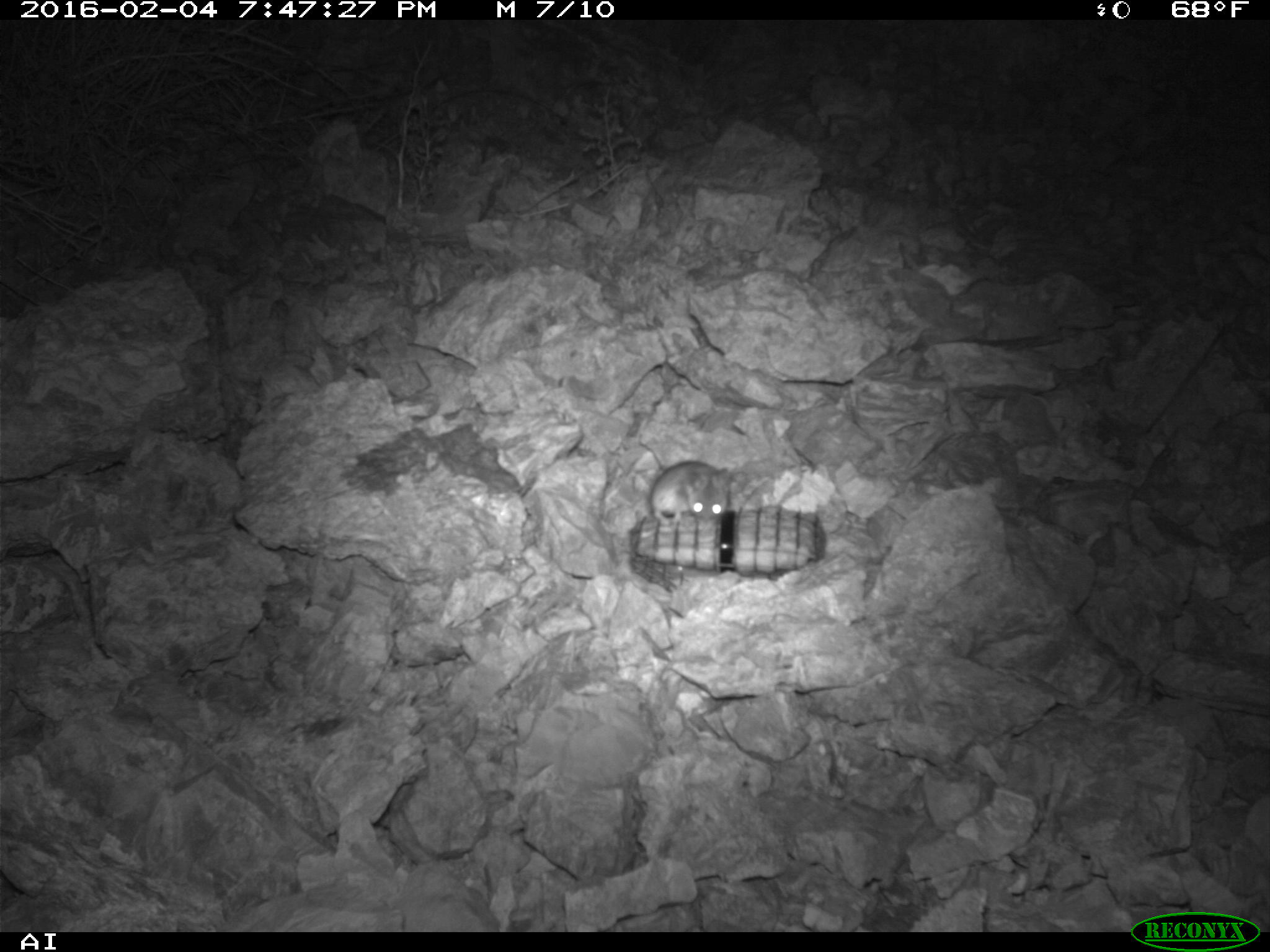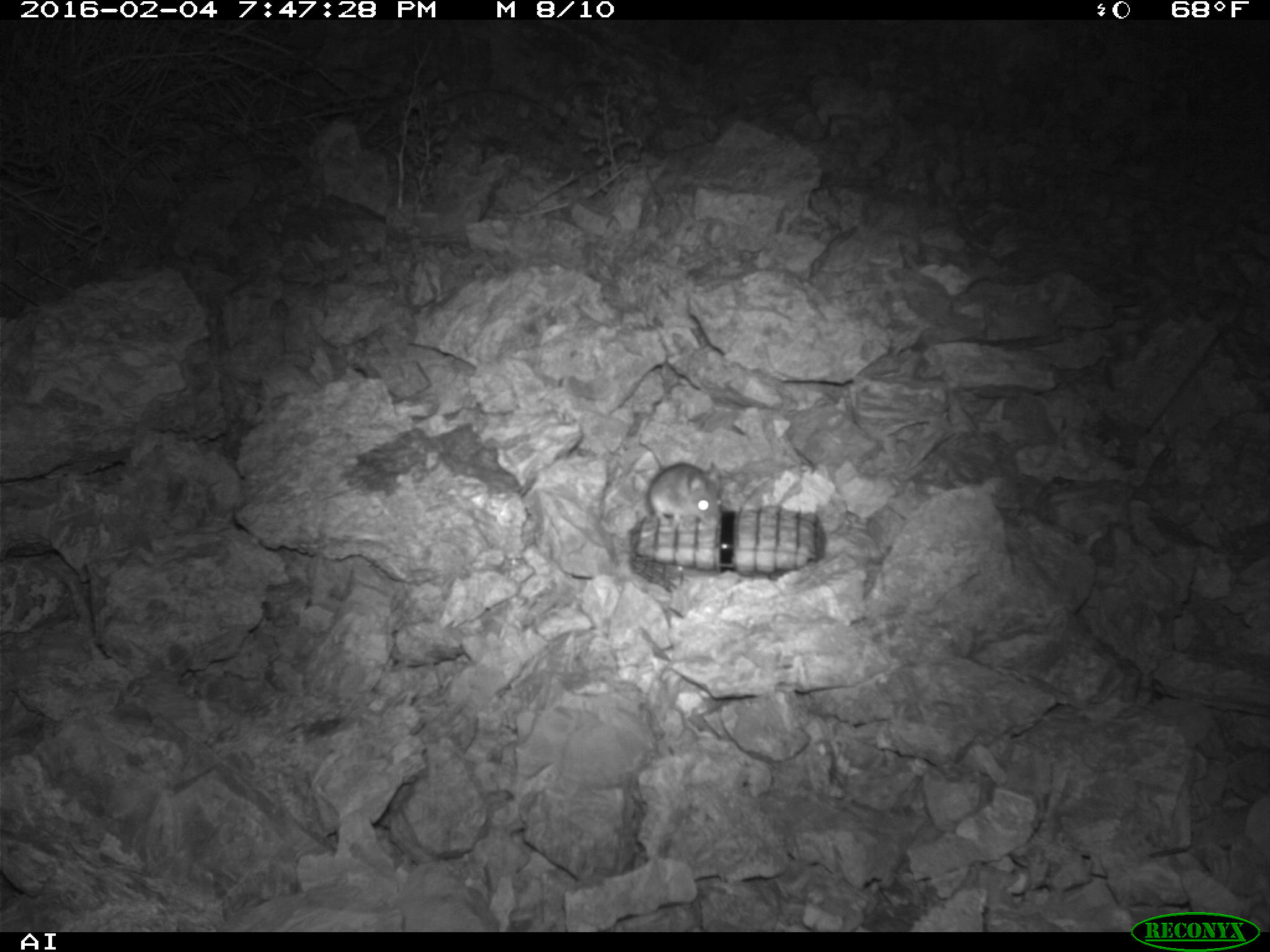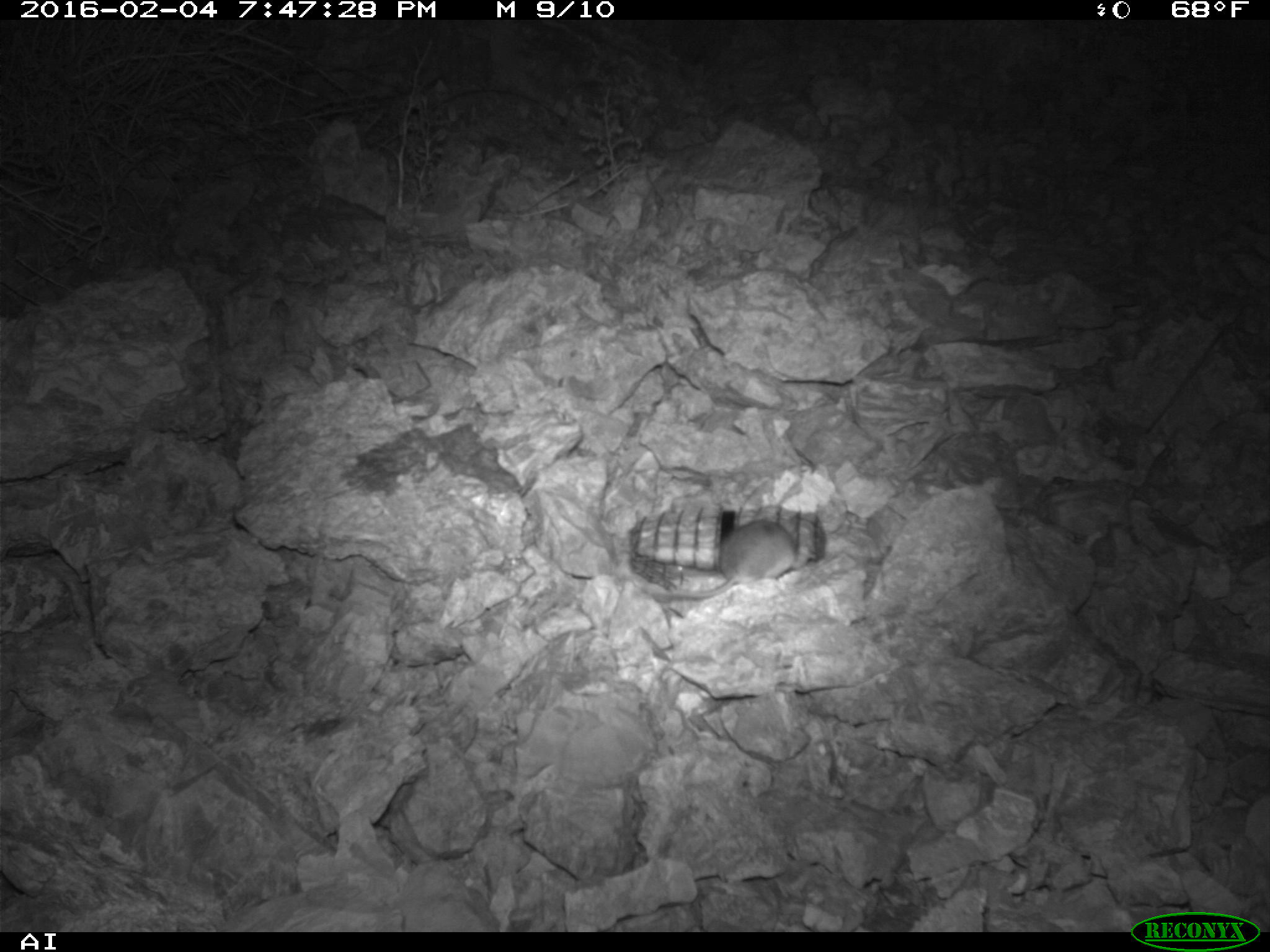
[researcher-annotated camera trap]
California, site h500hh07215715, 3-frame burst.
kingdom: Animalia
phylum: Chordata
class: Mammalia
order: Rodentia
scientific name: Rodentia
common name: rodent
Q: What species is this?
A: Rodent (Rodentia).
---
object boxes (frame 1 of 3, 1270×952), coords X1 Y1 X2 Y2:
rodent: 649 461 729 527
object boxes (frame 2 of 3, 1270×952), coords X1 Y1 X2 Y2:
rodent: 638 437 723 531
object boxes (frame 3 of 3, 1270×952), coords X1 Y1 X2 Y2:
rodent: 651 509 802 599